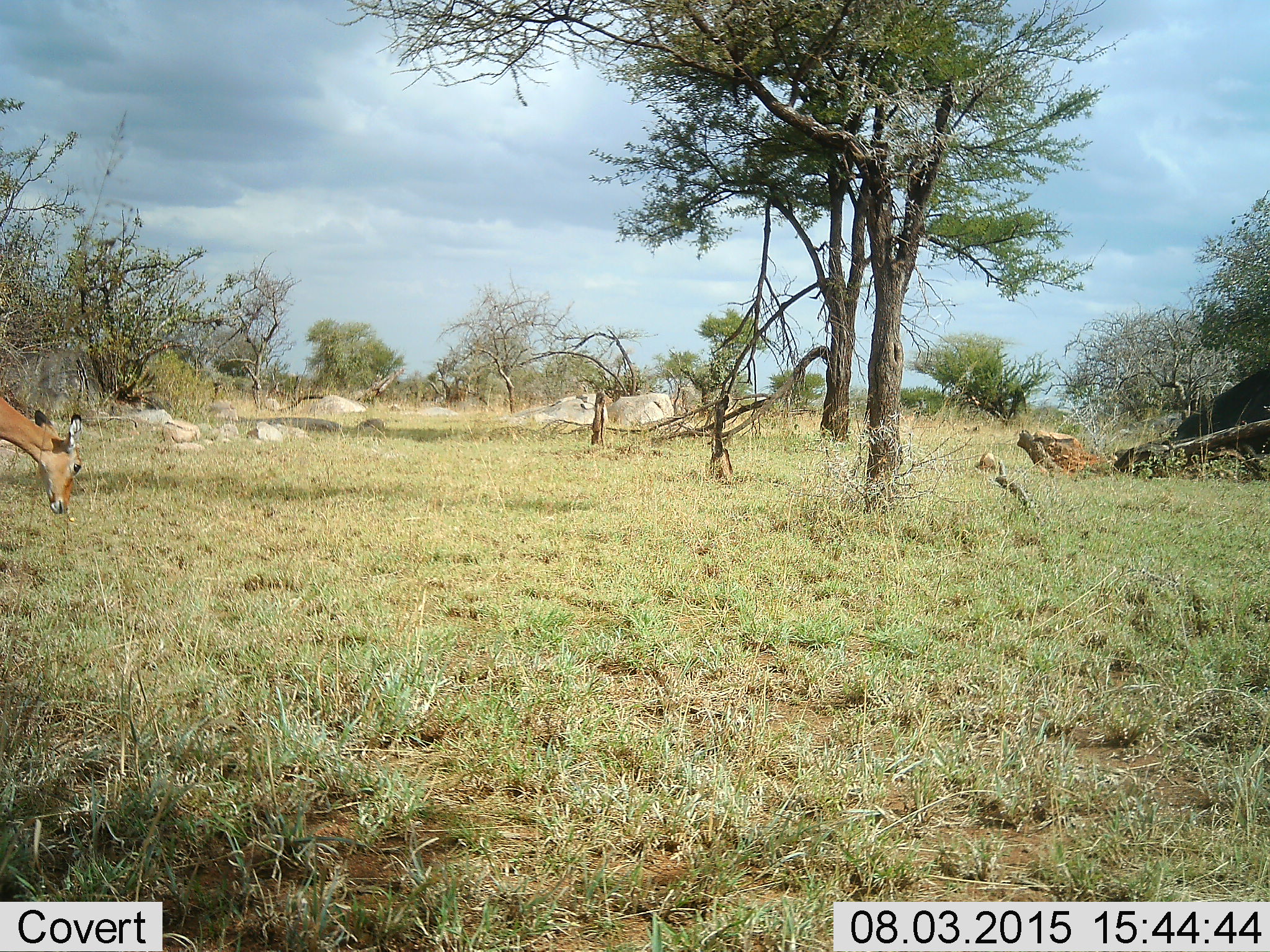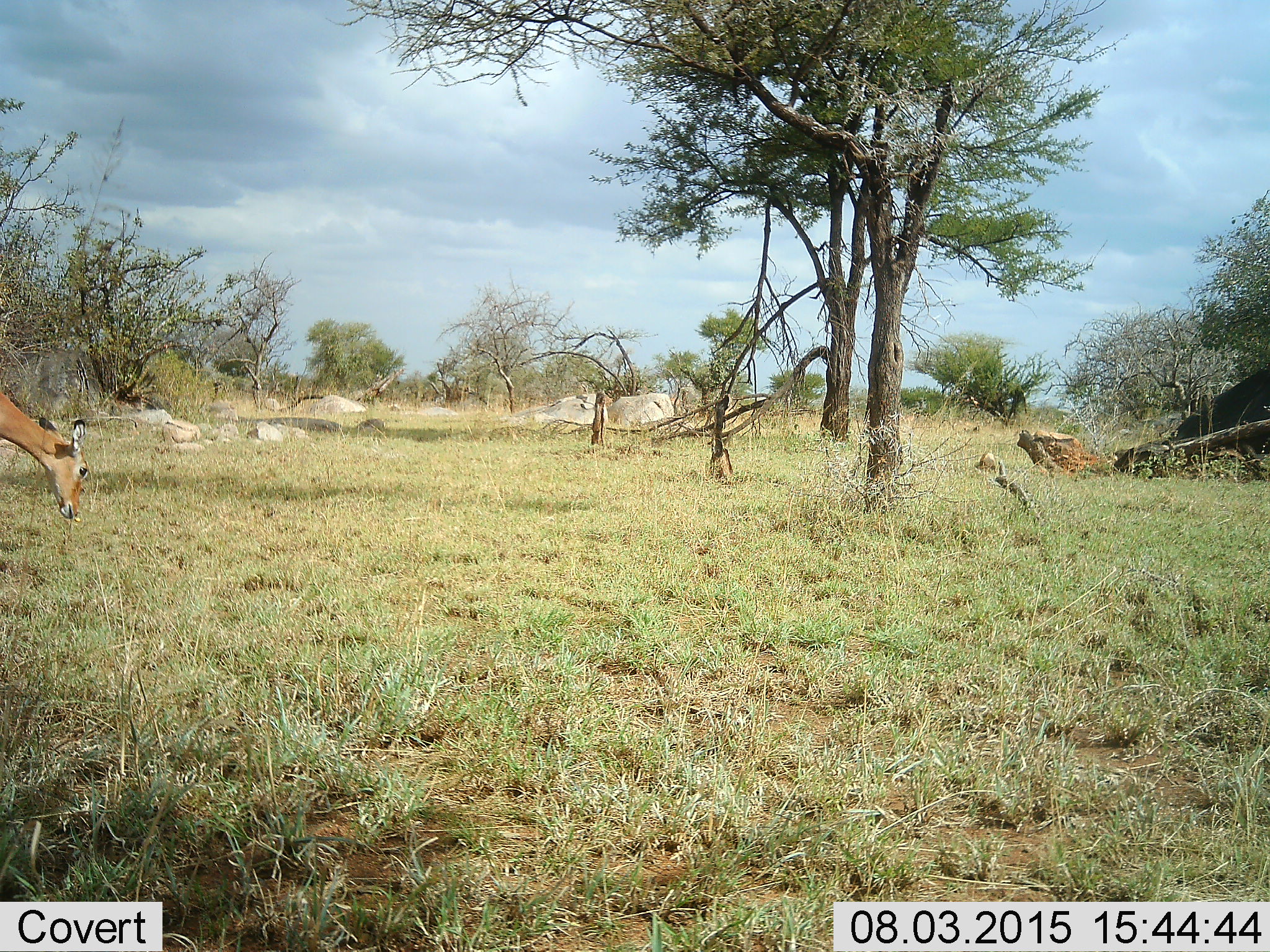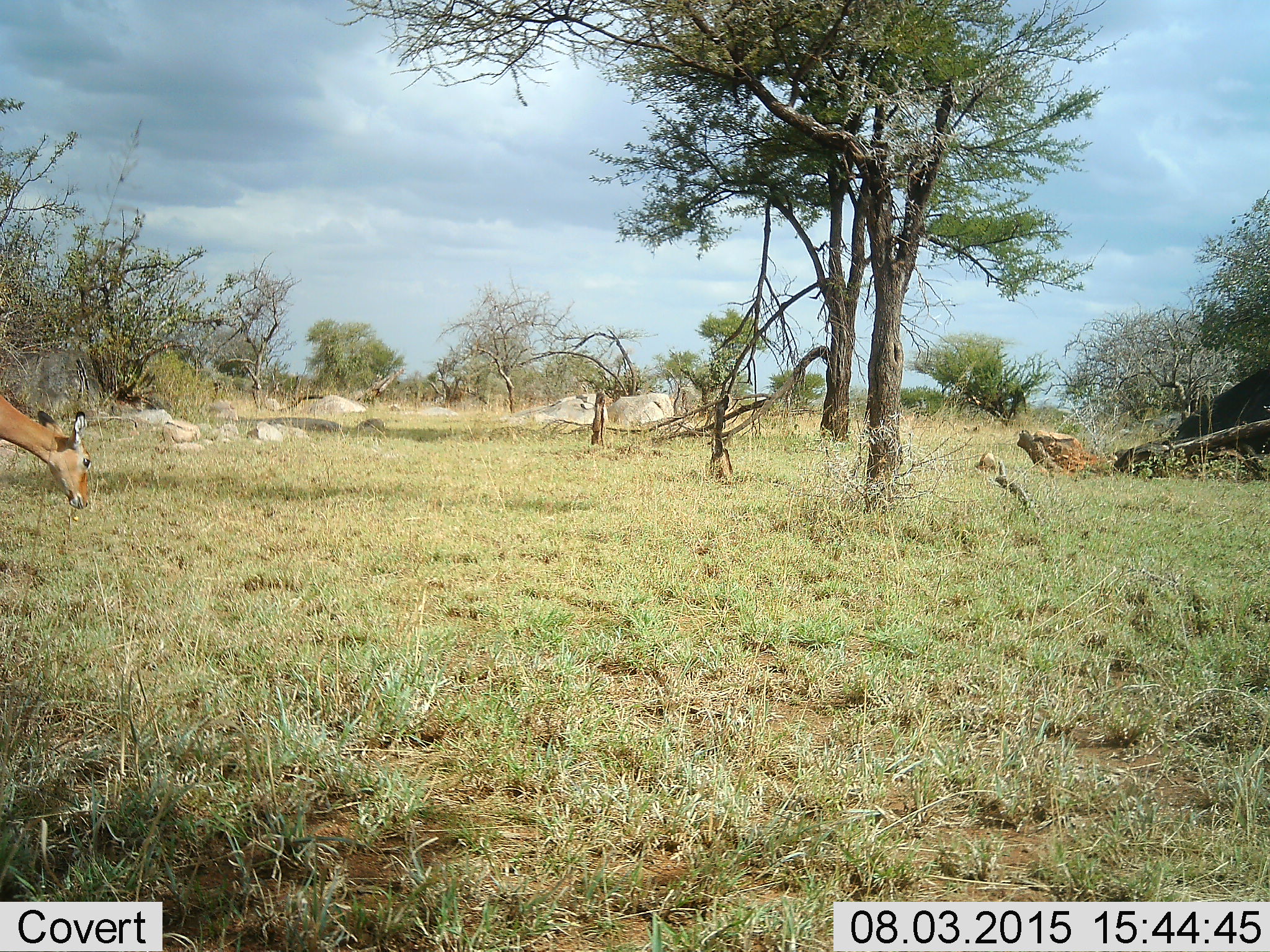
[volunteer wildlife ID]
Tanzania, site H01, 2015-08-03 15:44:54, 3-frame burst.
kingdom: Animalia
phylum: Chordata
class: Mammalia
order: Artiodactyla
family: Bovidae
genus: Aepyceros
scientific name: Aepyceros melampus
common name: impala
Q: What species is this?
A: Impala (Aepyceros melampus).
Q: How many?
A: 1.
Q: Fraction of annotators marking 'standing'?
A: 57%.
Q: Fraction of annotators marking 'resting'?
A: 0%.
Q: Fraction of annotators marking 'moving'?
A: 0%.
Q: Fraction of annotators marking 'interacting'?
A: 0%.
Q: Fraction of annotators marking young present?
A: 0%.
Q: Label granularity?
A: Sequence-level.